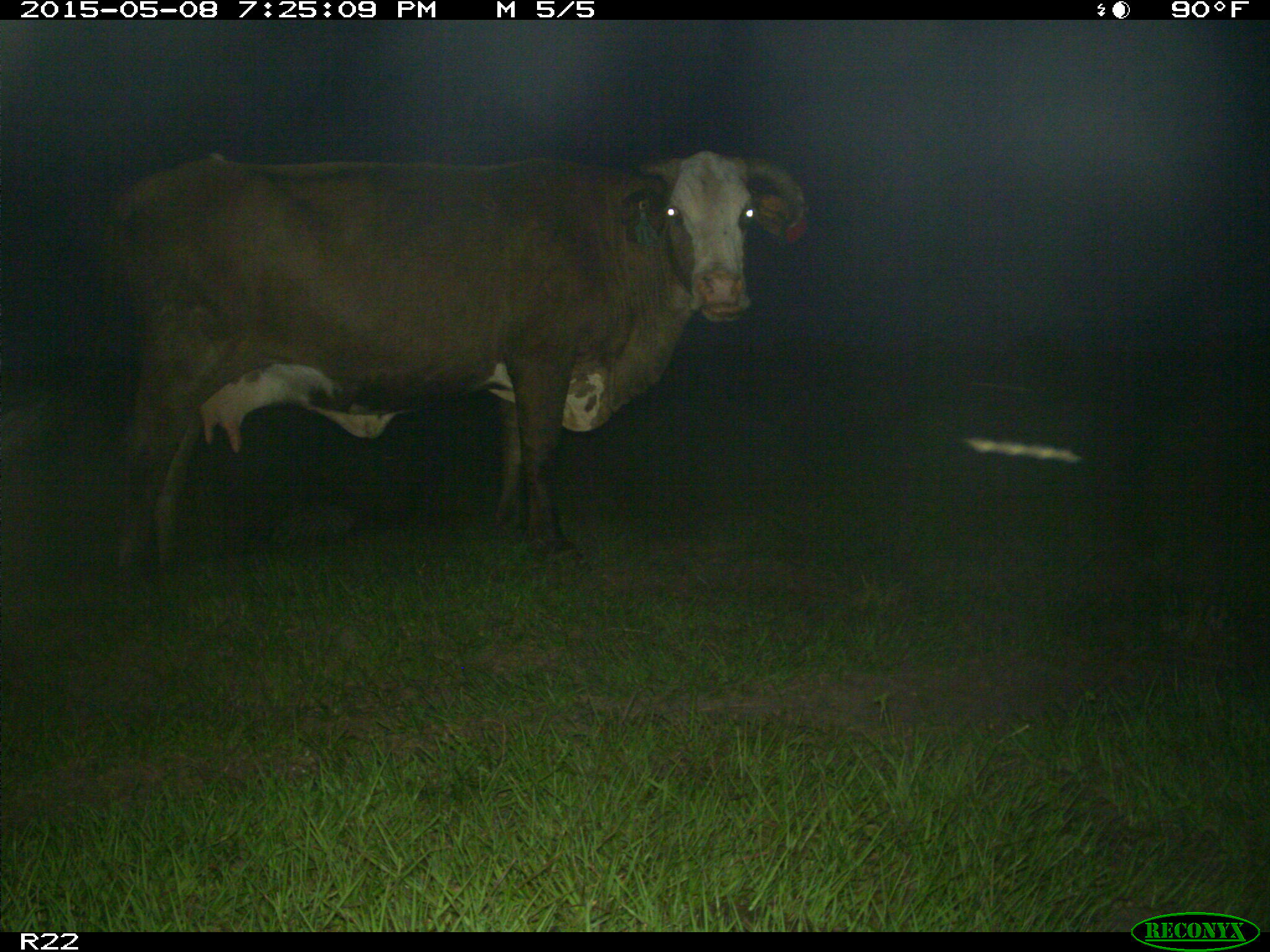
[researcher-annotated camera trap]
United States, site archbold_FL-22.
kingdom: Animalia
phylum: Chordata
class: Mammalia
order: Artiodactyla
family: Bovidae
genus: Bos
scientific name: Bos taurus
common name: domestic cow